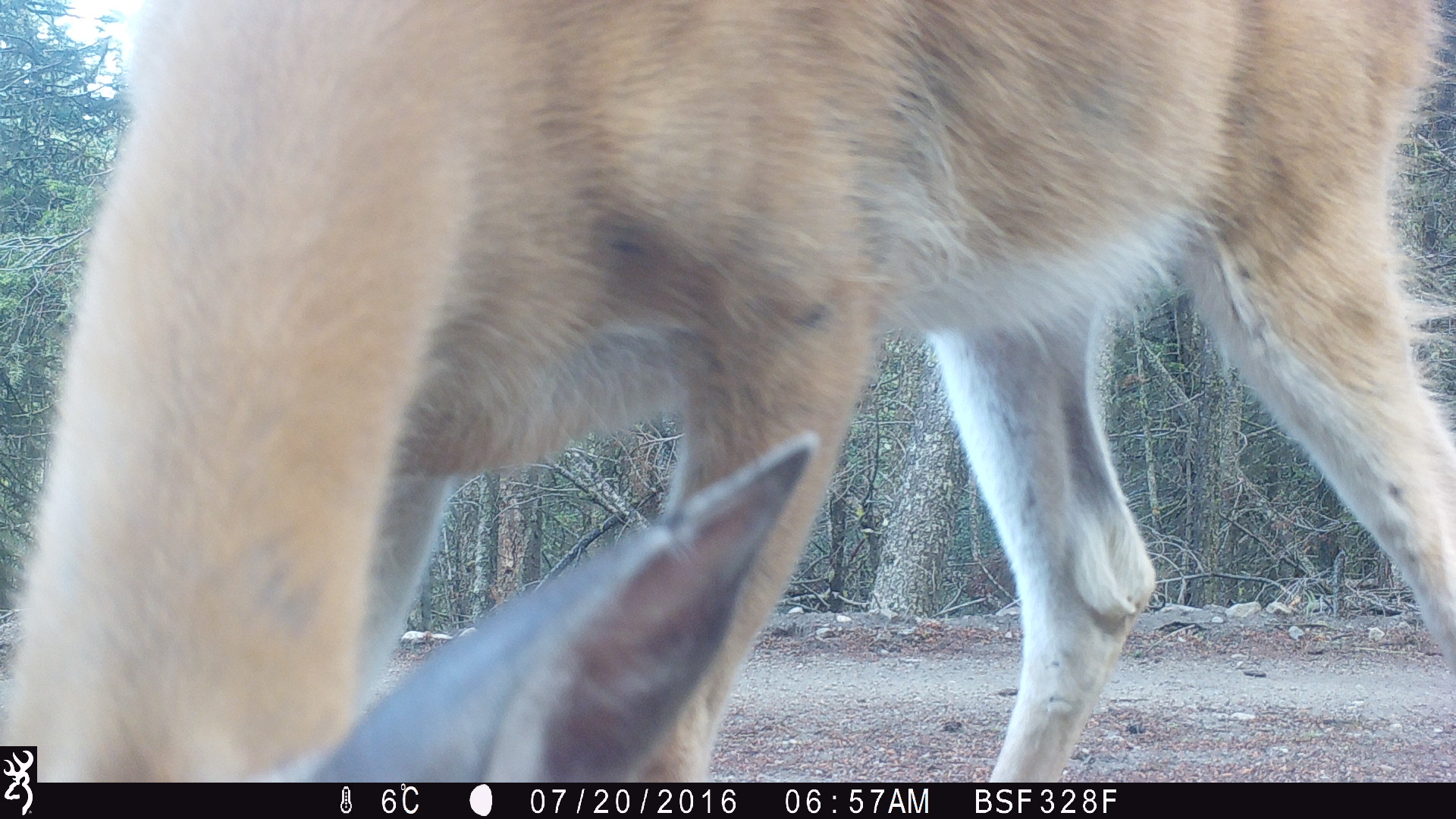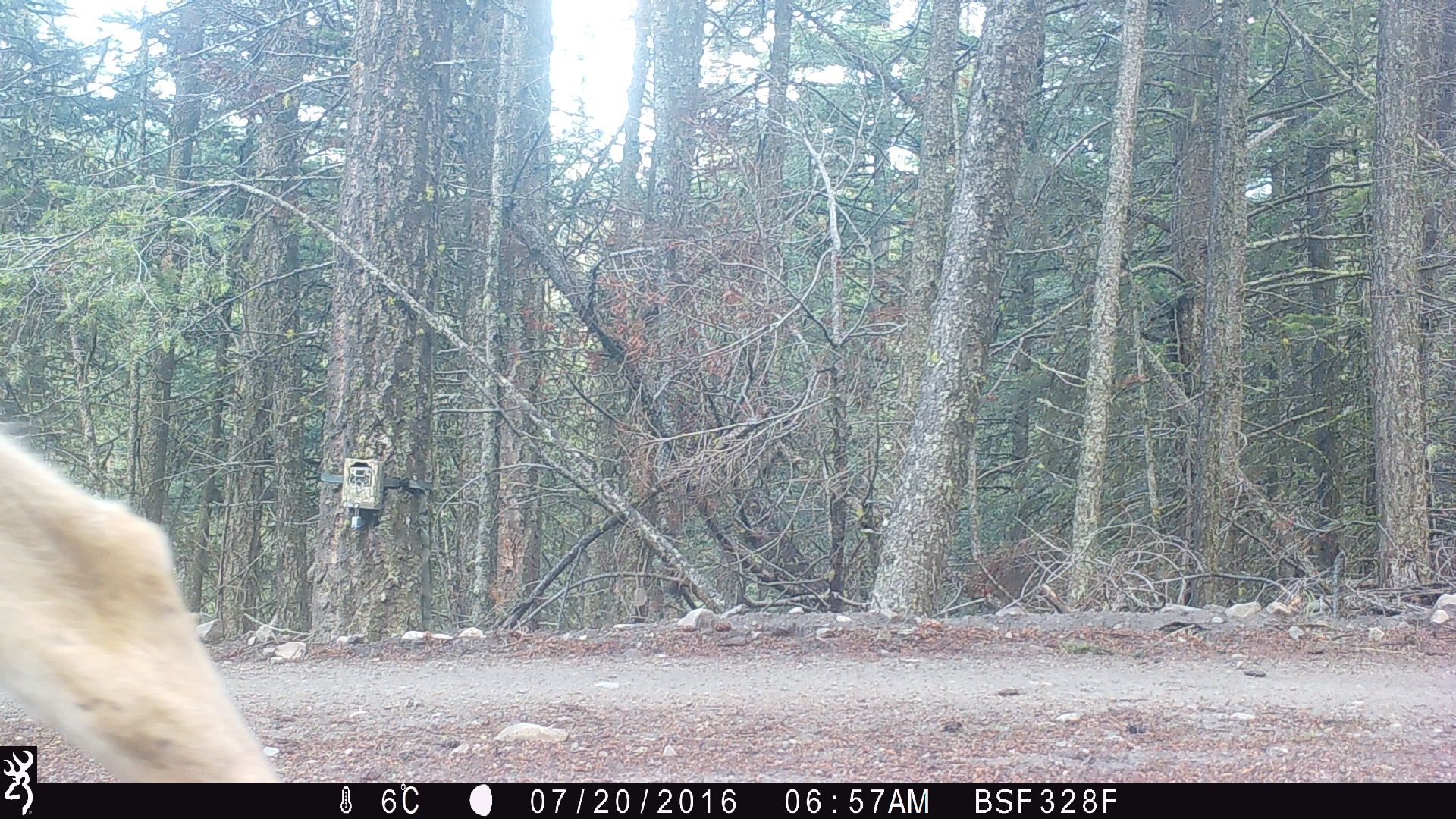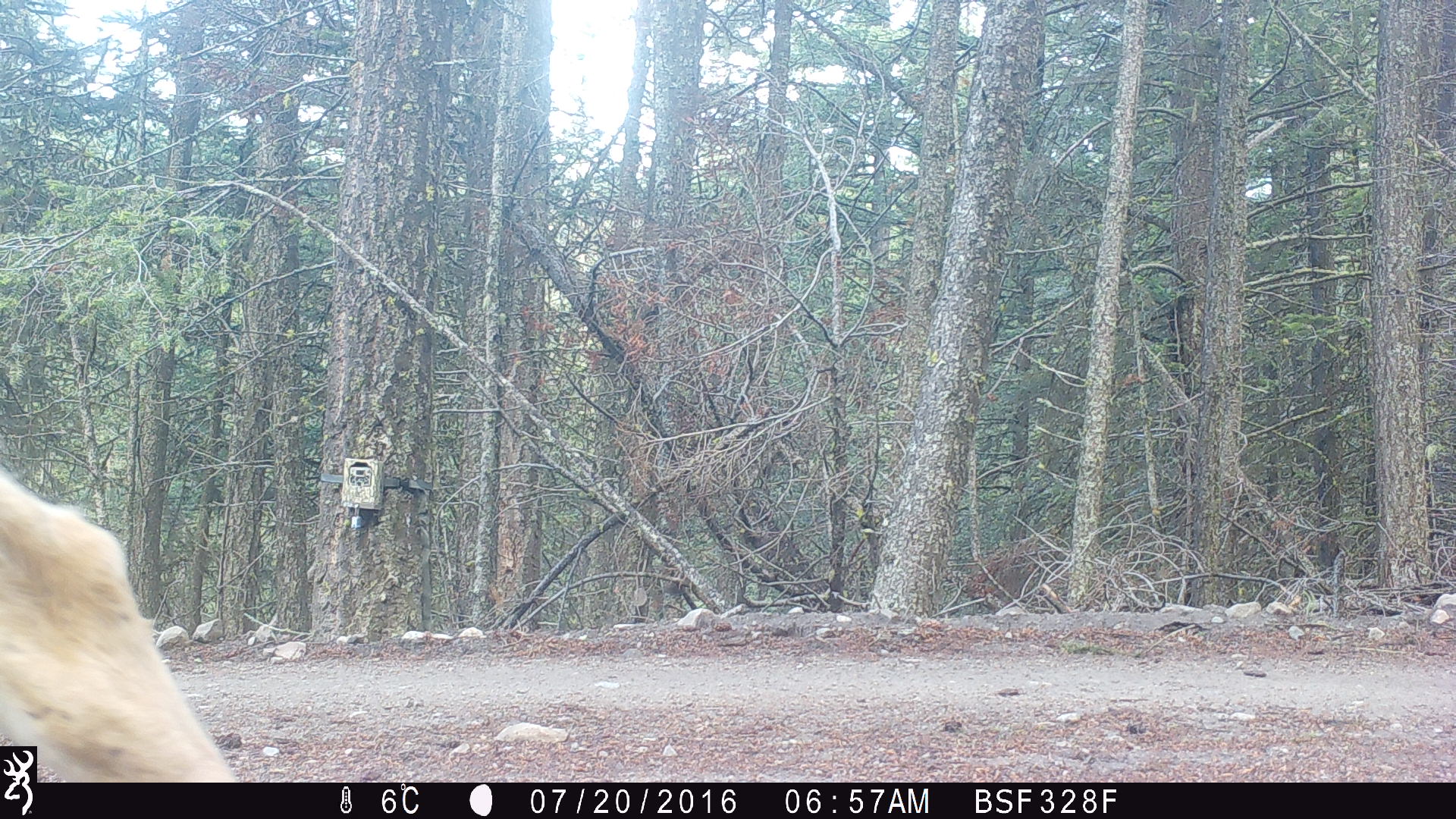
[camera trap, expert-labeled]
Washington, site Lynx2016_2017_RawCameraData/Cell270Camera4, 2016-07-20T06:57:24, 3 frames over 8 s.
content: unidentified animal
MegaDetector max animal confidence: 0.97